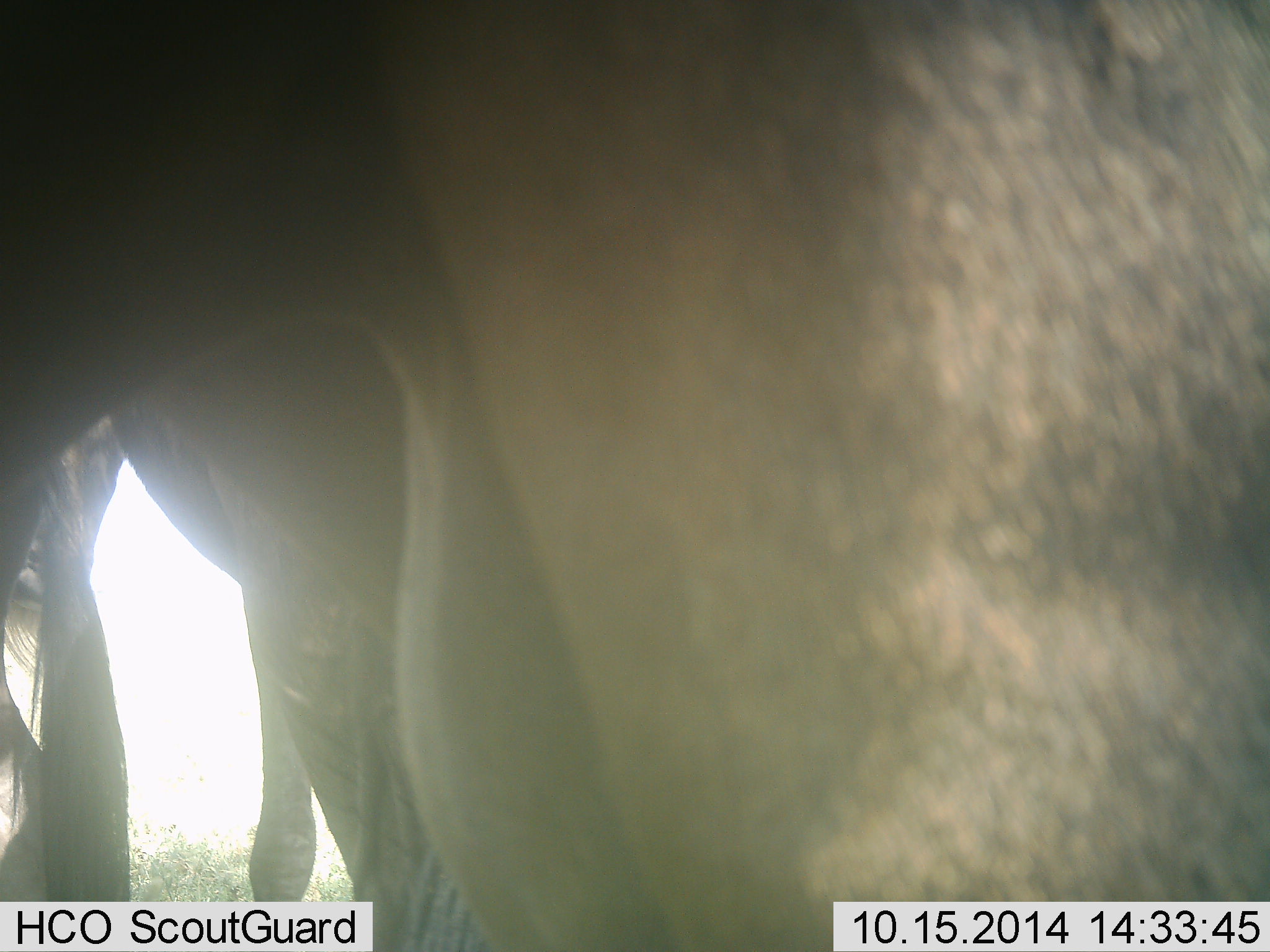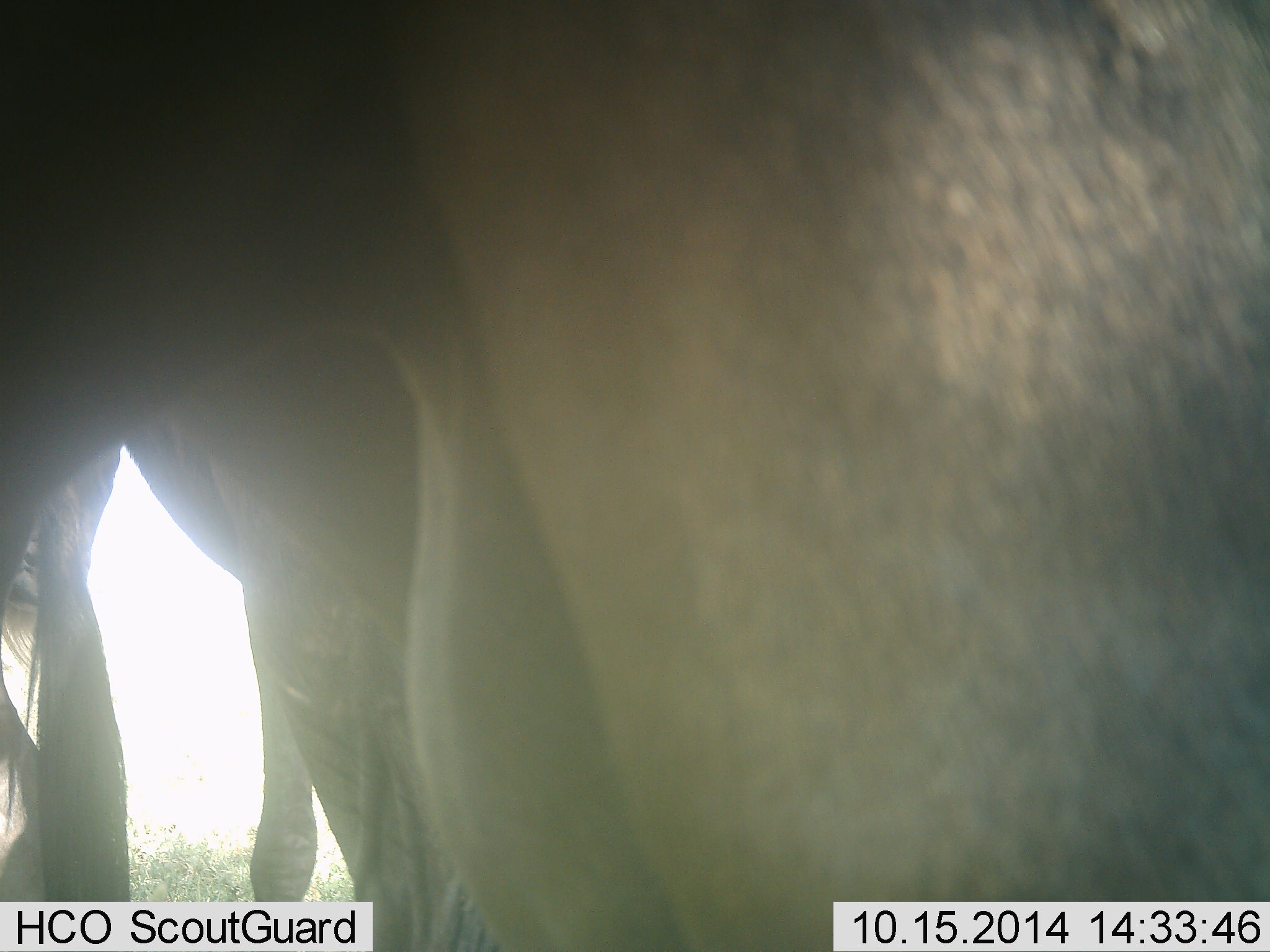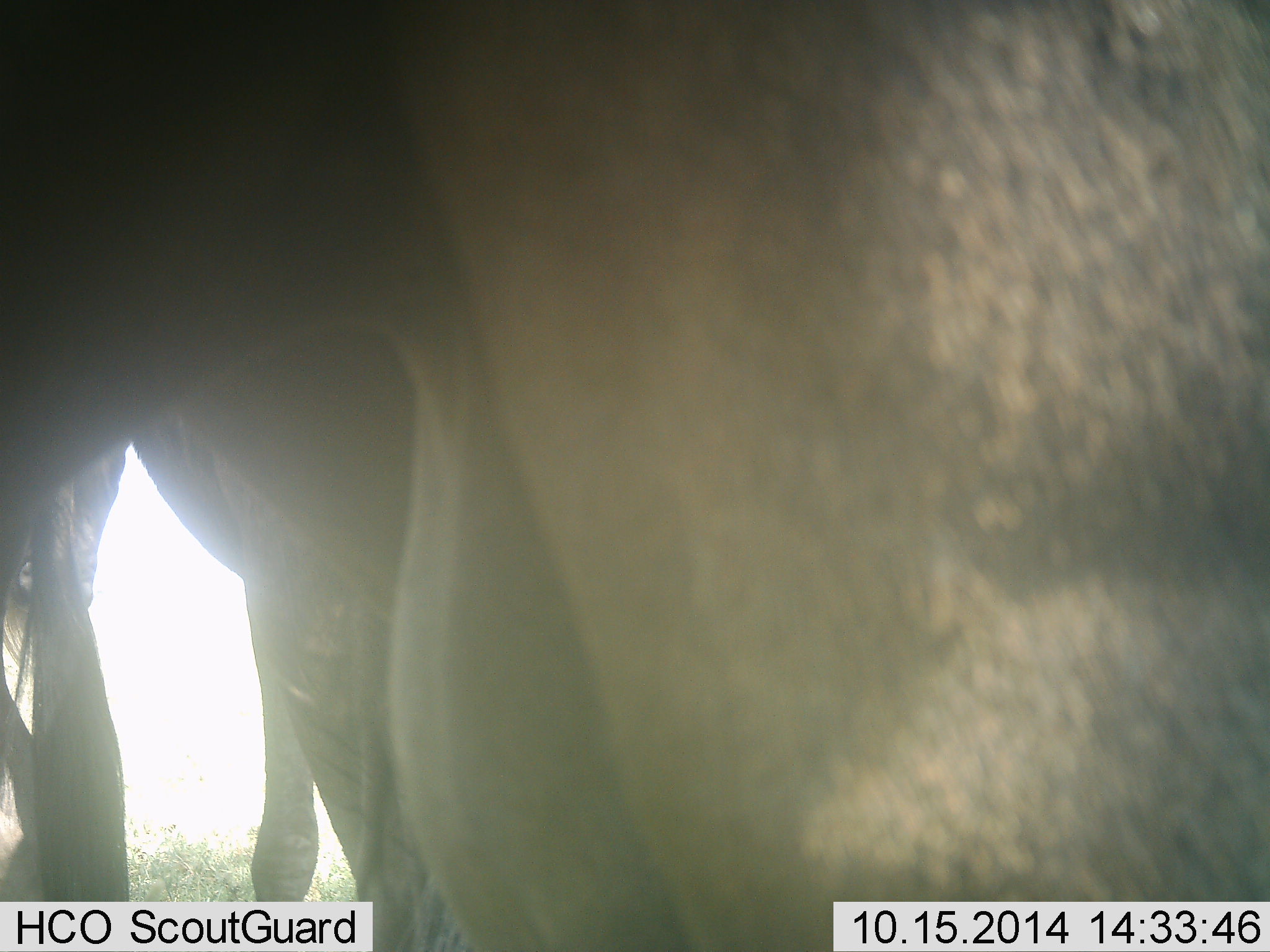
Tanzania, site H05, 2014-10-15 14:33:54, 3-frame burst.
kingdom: Animalia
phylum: Chordata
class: Mammalia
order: Artiodactyla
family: Bovidae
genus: Connochaetes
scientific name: Connochaetes taurinus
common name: blue wildebeest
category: wildebeest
Wildebeest (blue wildebeest) (Connochaetes taurinus), count 3. Behavior (volunteer vote fractions): standing 90%, resting 20%, moving 0%, interacting 0%. Young present (vote fraction): 0%. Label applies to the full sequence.